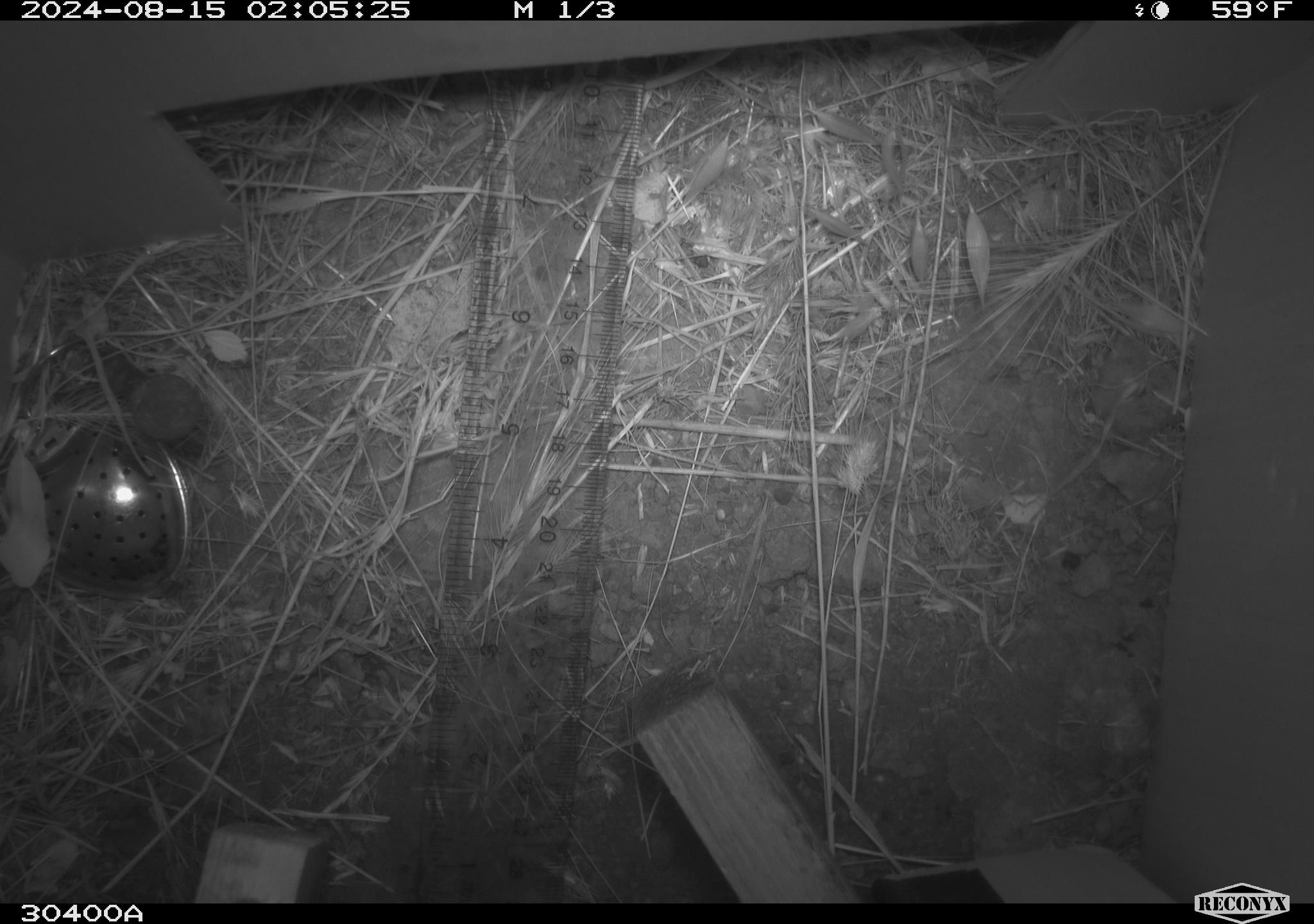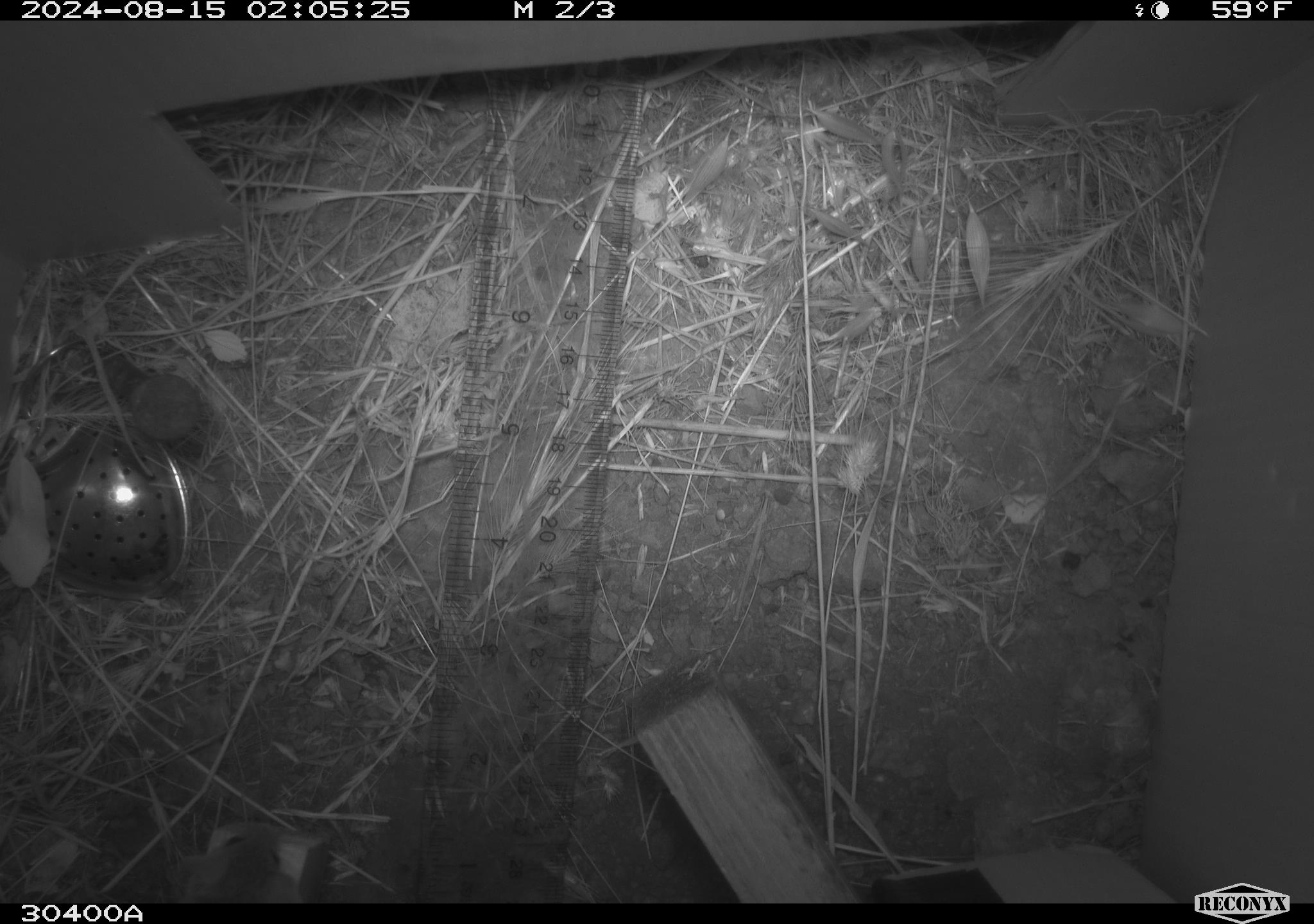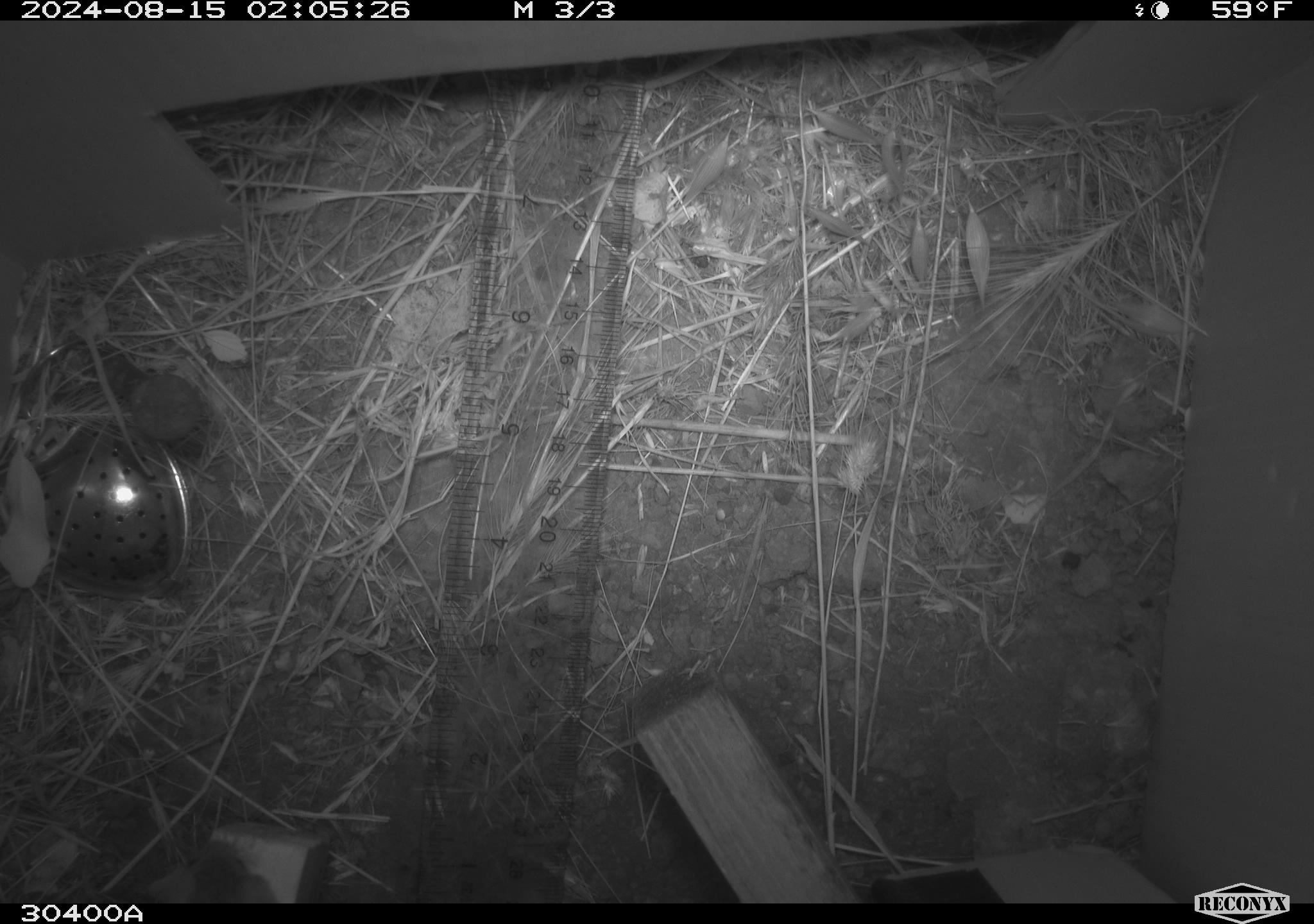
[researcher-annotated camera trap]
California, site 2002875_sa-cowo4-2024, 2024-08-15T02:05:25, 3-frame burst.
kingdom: Animalia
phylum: Chordata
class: Mammalia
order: Rodentia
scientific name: Rodentia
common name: mouse species